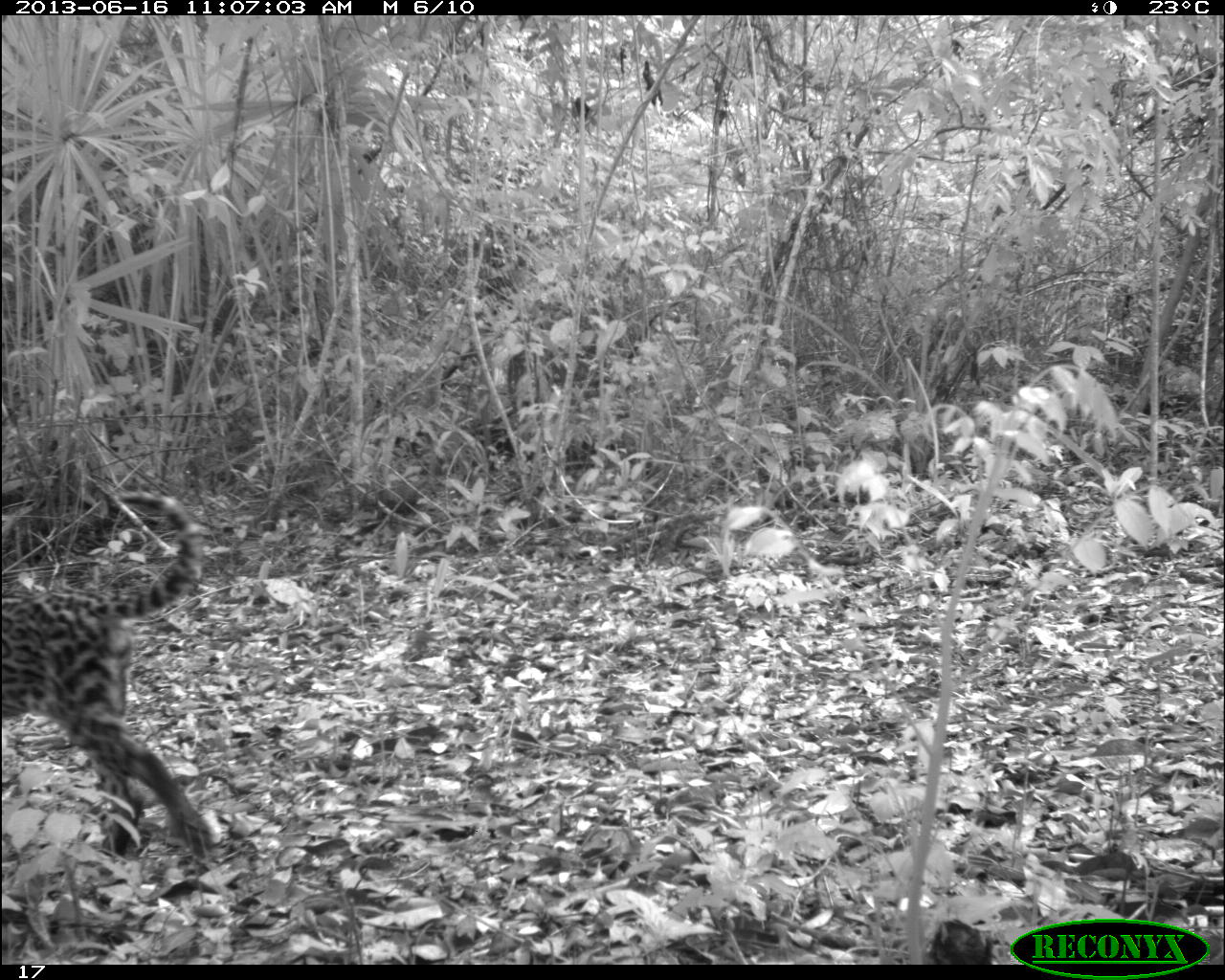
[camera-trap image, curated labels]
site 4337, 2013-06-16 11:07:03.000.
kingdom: Animalia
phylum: Chordata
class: Mammalia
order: Carnivora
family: Felidae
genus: Leopardus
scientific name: Leopardus pardalis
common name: ocelot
Leopardus pardalis (ocelot), count 1, sex female.